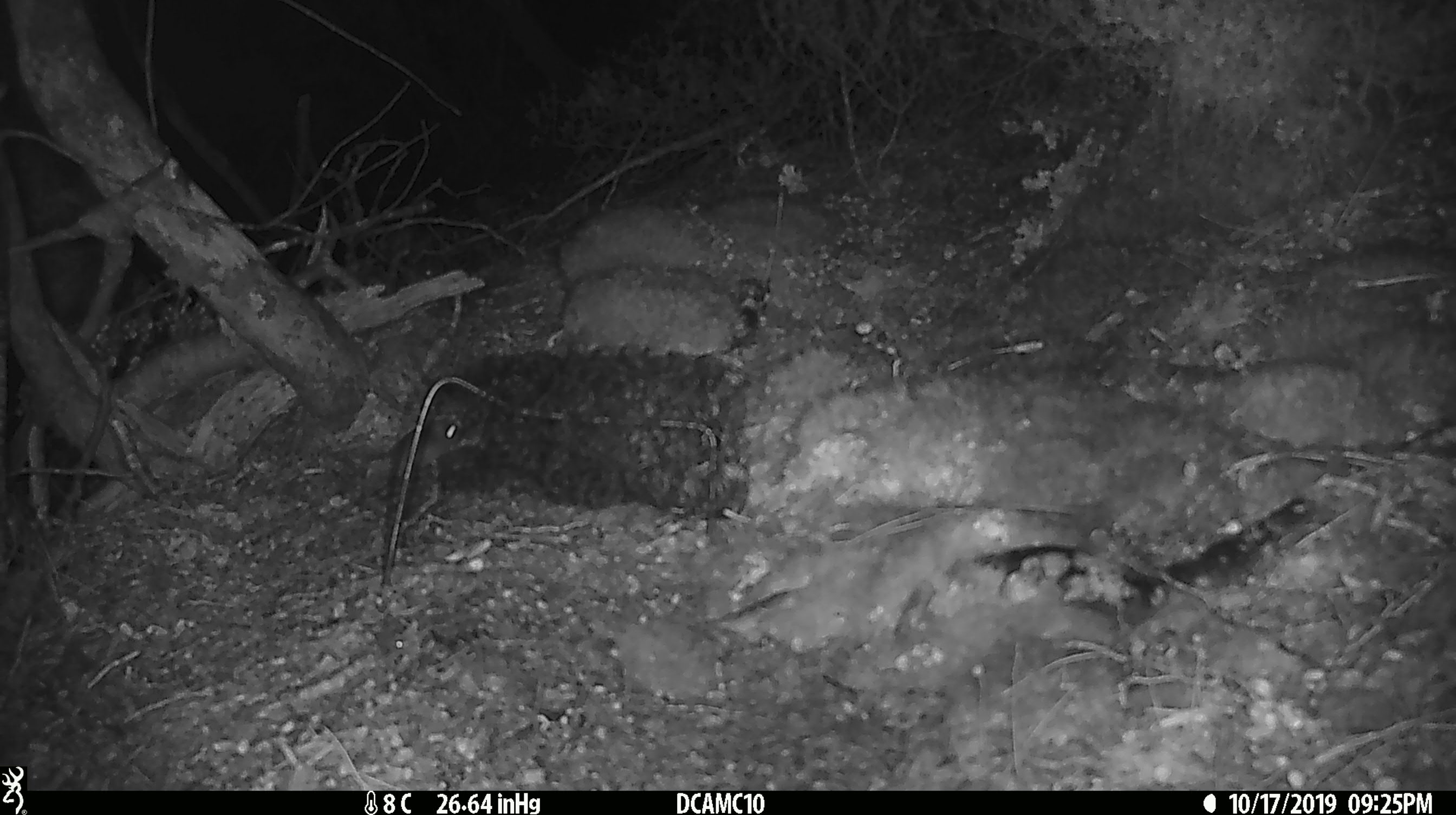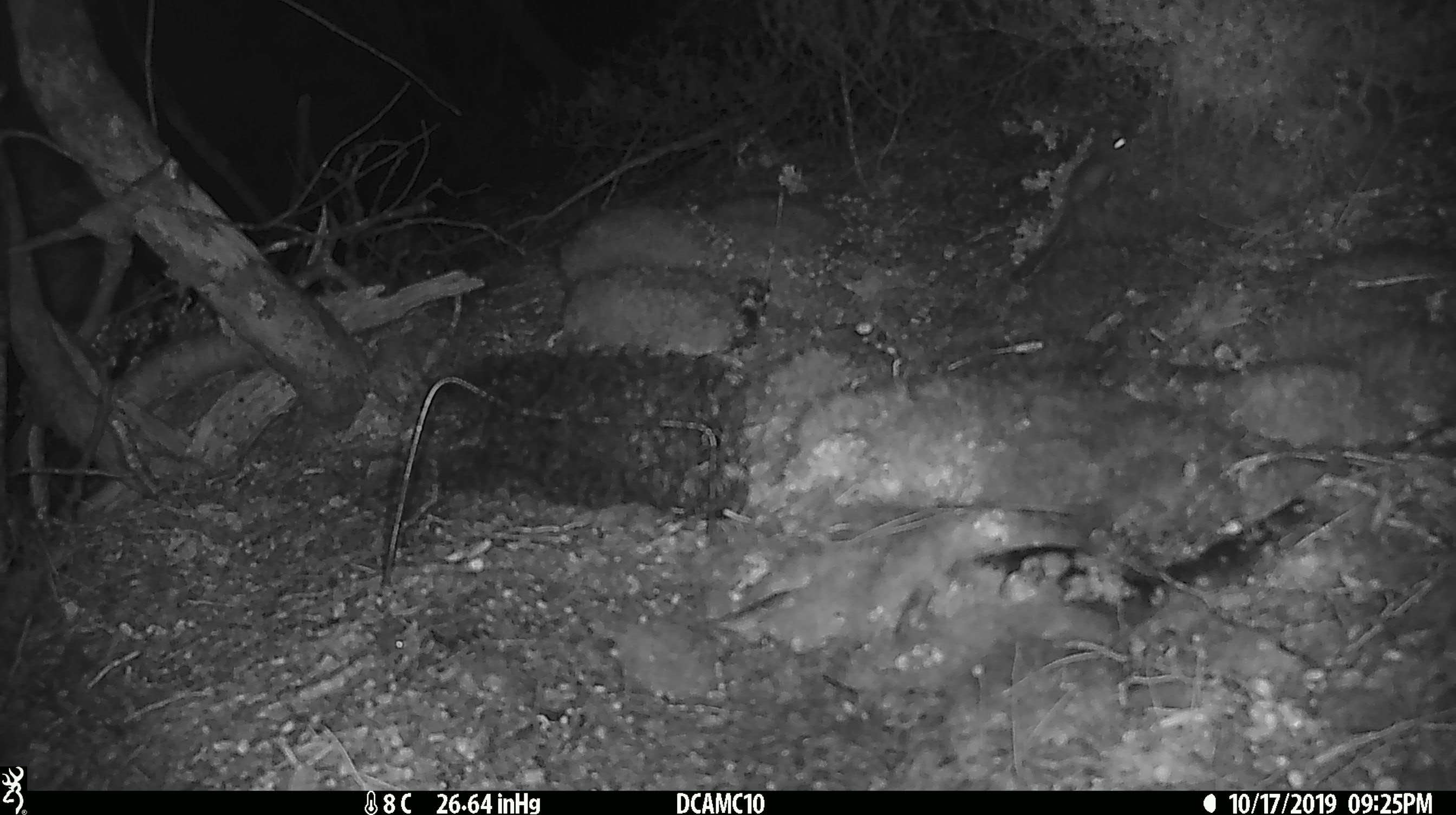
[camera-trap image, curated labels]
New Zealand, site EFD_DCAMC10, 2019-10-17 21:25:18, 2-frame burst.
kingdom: Animalia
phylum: Chordata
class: Mammalia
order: Rodentia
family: Muridae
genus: Mus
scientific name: Mus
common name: mouse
Mouse (Mus).